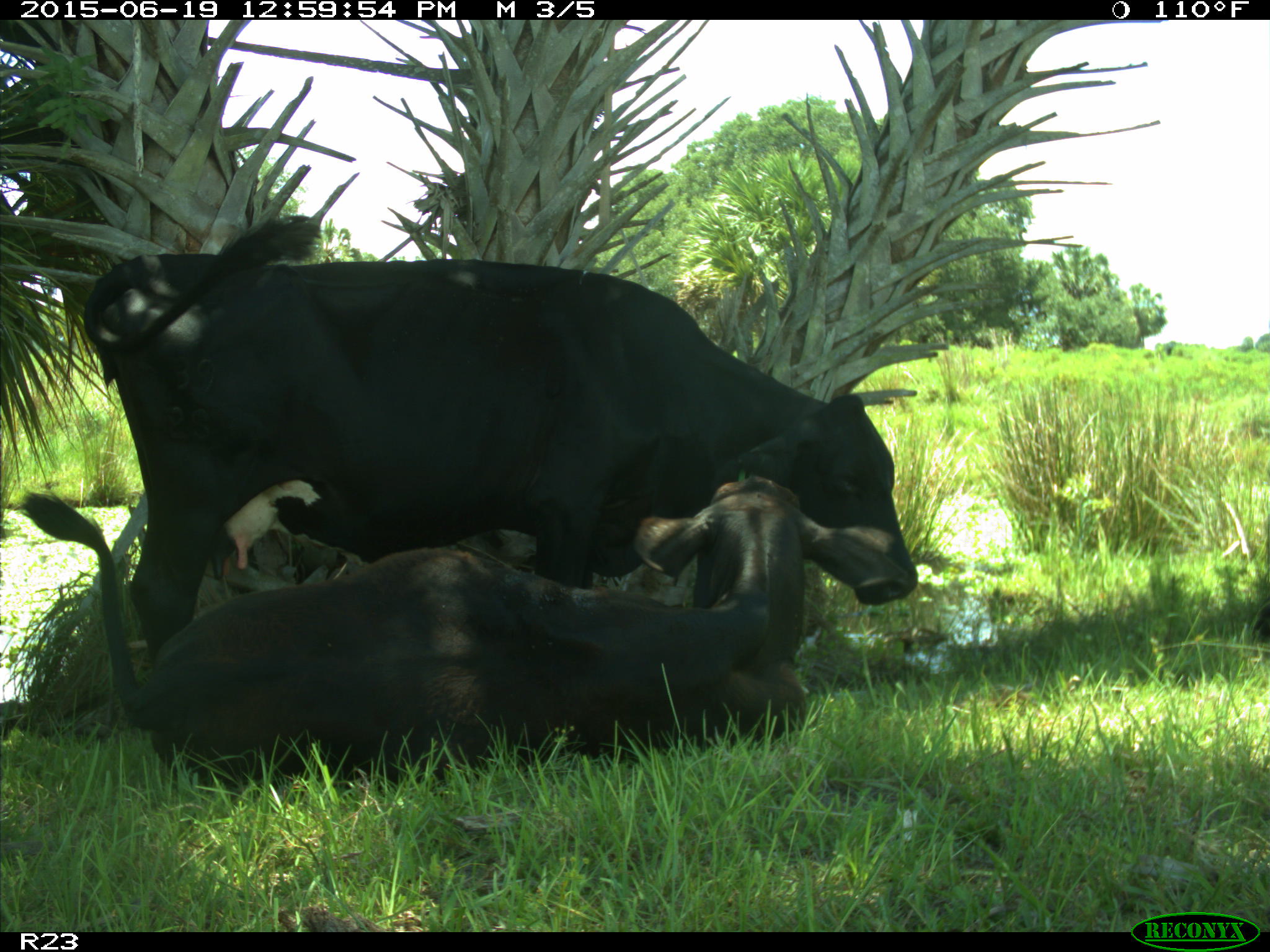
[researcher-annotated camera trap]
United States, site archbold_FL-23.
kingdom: Animalia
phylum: Chordata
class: Mammalia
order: Artiodactyla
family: Suidae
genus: Sus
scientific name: Sus scrofa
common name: wild boar